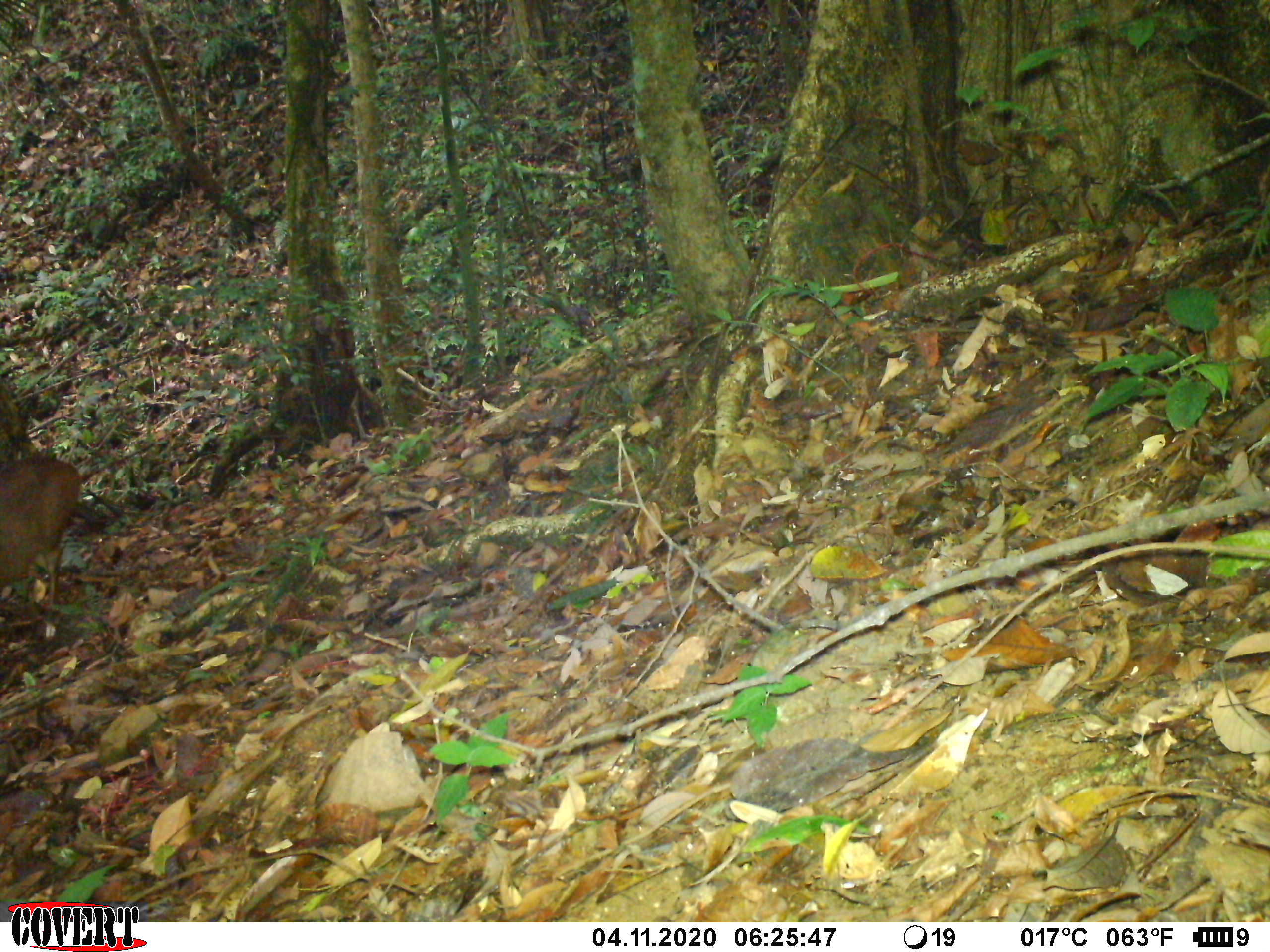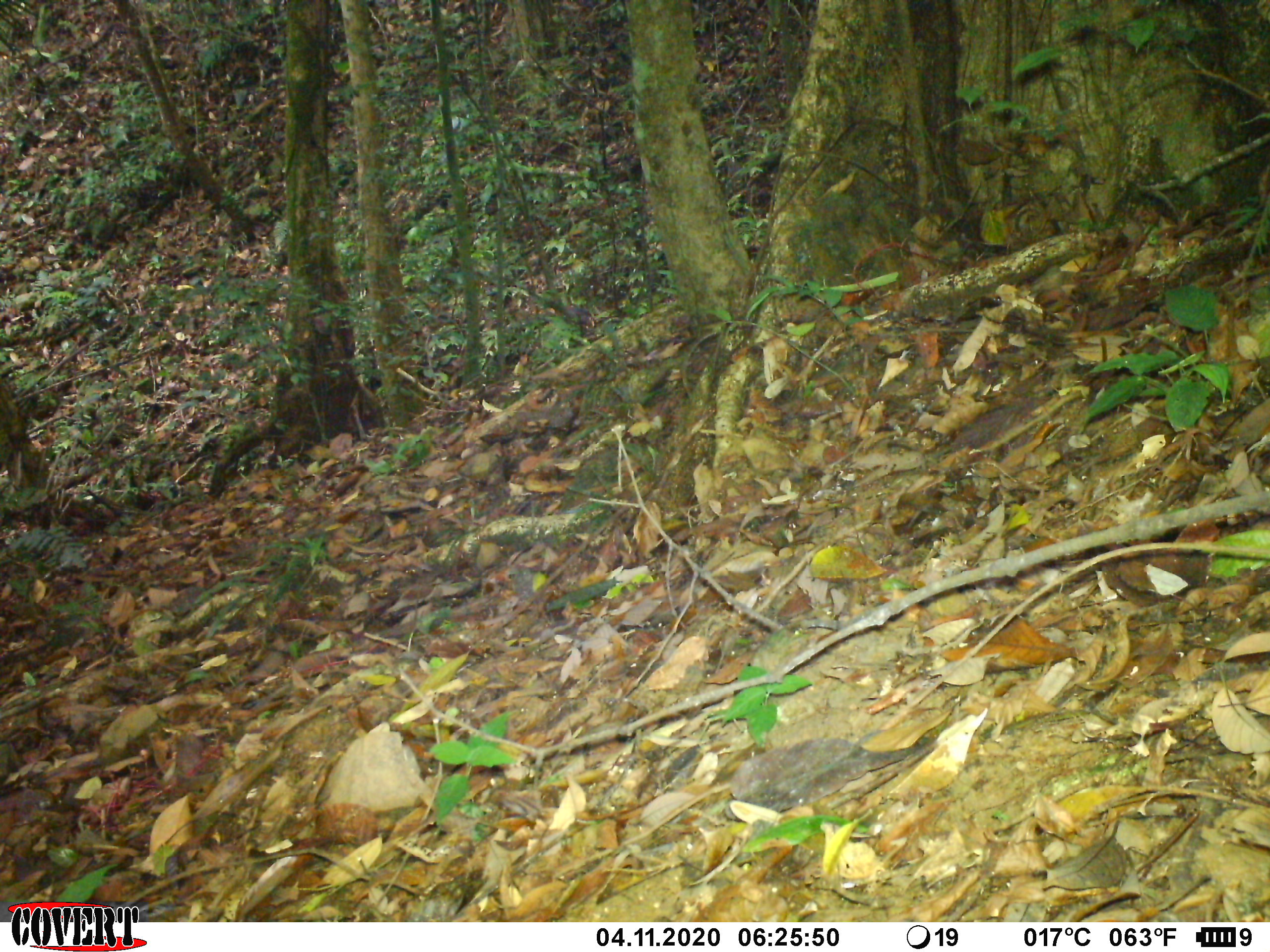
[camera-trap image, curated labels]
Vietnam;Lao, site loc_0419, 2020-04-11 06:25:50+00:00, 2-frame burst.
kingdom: Animalia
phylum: Chordata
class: Mammalia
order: Artiodactyla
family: Cervidae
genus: Muntiacus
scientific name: Muntiacus vuquangensis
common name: large-antlered muntjac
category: large antlered muntjac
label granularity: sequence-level